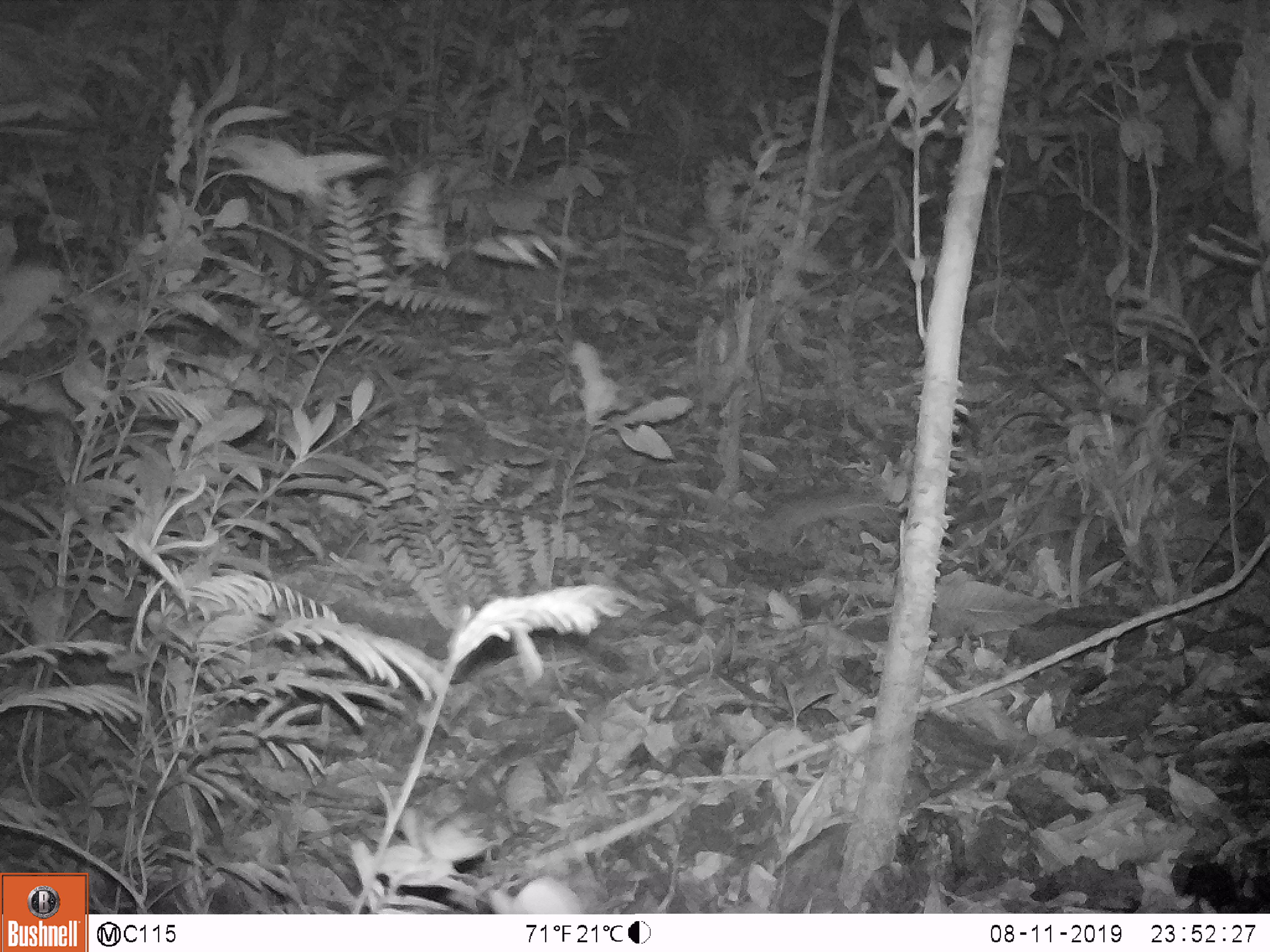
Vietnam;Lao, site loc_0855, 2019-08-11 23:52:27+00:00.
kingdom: Animalia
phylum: Chordata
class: Mammalia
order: Rodentia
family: Muridae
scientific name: Muridae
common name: old-world mice and rats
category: unidentified murid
Unidentified murid (old-world mice and rats) (Muridae). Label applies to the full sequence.